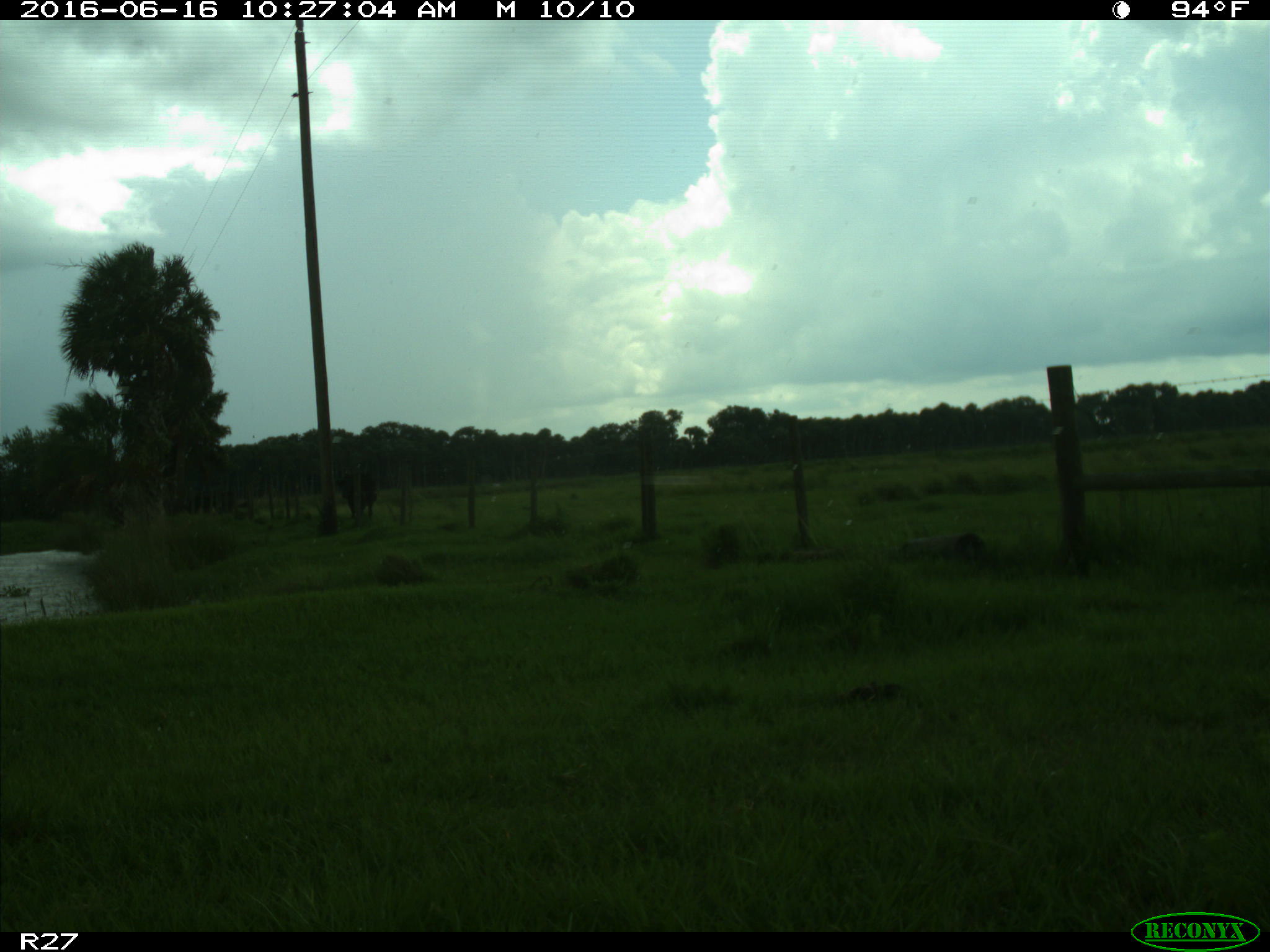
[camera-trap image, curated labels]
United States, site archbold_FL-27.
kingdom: Animalia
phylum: Chordata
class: Mammalia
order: Artiodactyla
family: Bovidae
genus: Bos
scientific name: Bos taurus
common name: domestic cow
Bos taurus (domestic cow).